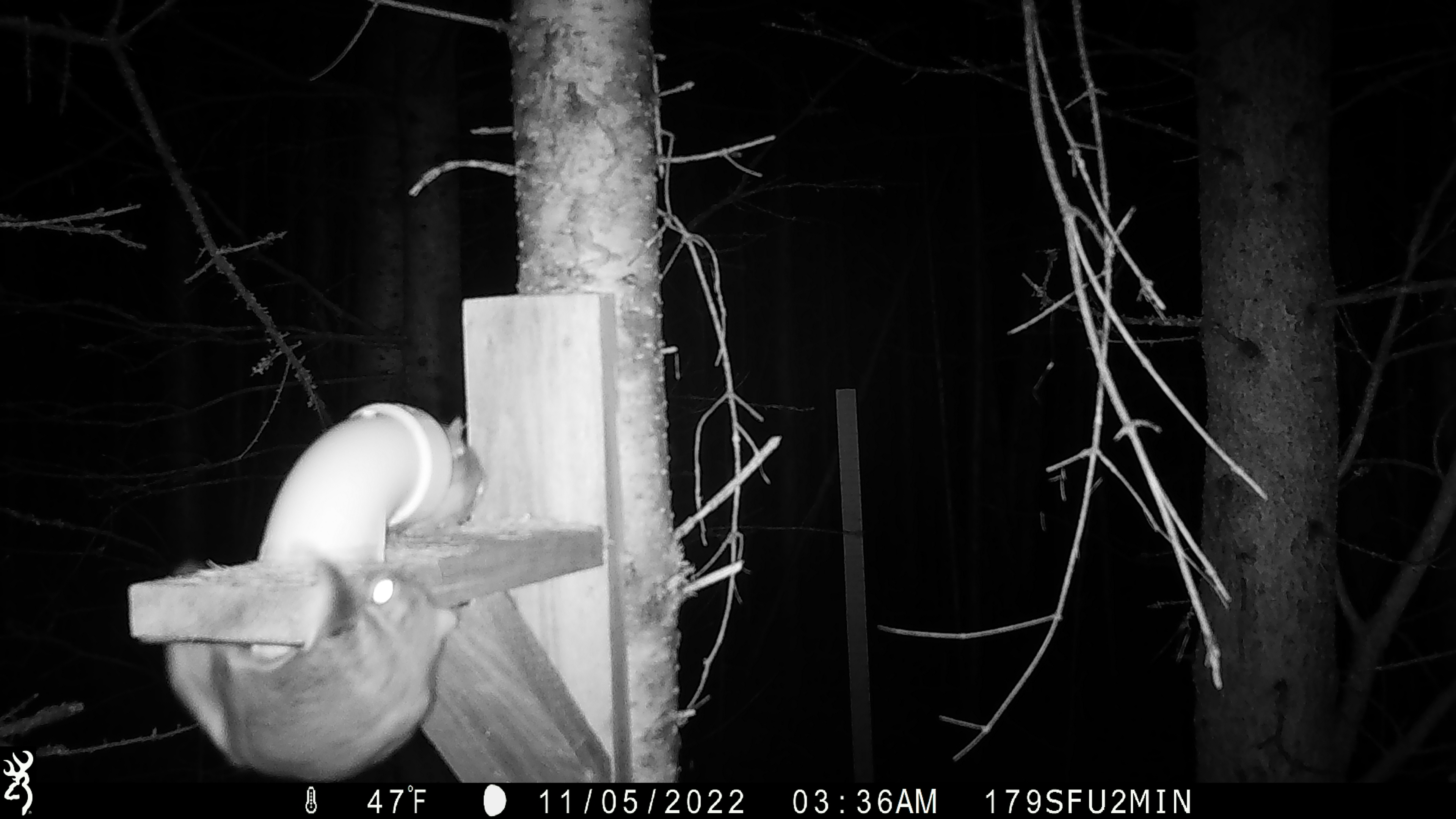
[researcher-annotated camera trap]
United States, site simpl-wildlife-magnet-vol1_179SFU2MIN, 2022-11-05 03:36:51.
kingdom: Animalia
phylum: Chordata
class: Mammalia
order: Rodentia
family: Sciuridae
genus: Glaucomys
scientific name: Glaucomys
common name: flying squirrel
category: flying squirrel sp.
Flying squirrel sp. (flying squirrel) (Glaucomys).